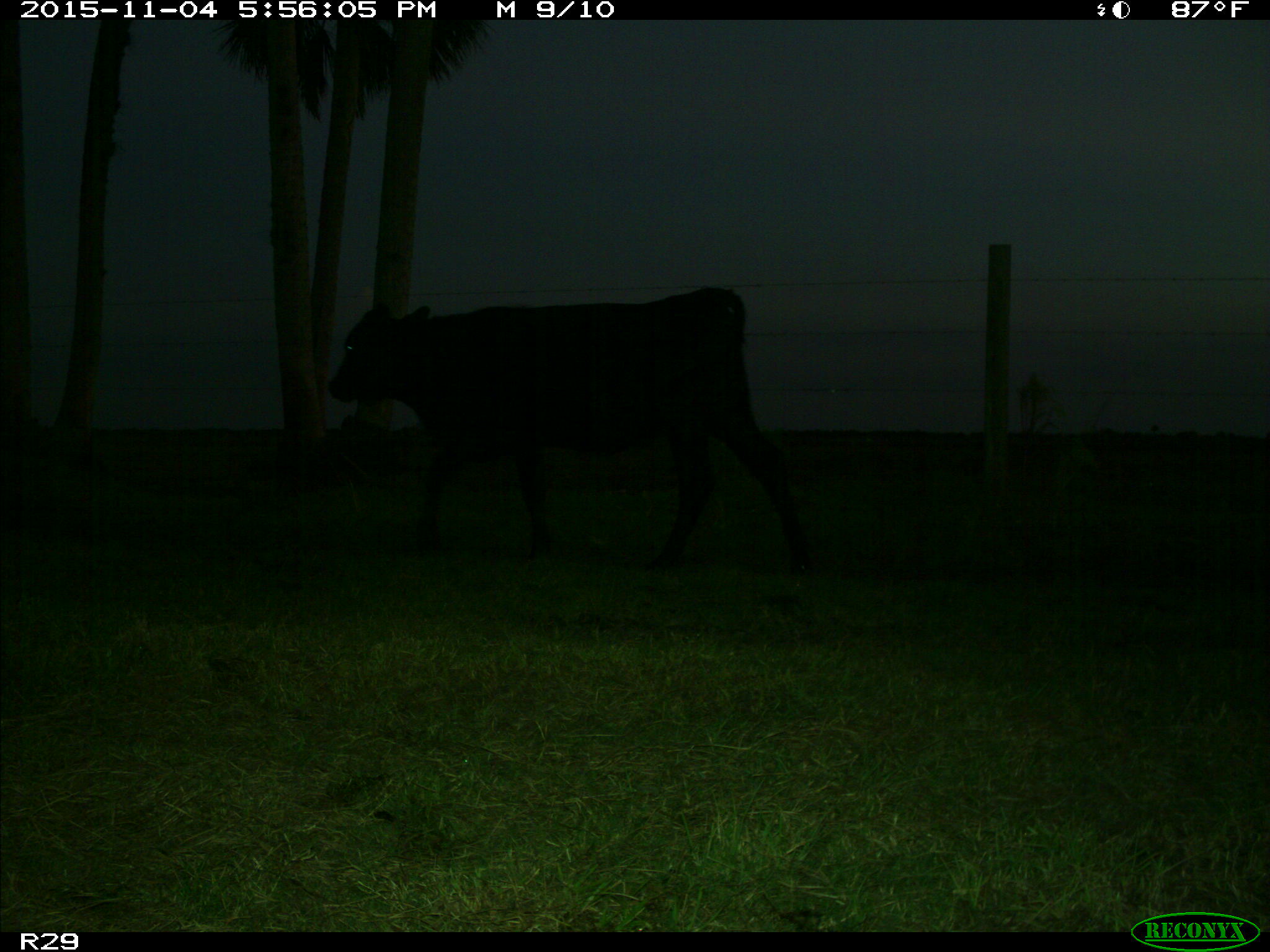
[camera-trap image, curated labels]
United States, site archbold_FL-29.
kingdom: Animalia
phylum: Chordata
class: Mammalia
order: Artiodactyla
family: Bovidae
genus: Bos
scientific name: Bos taurus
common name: domestic cow